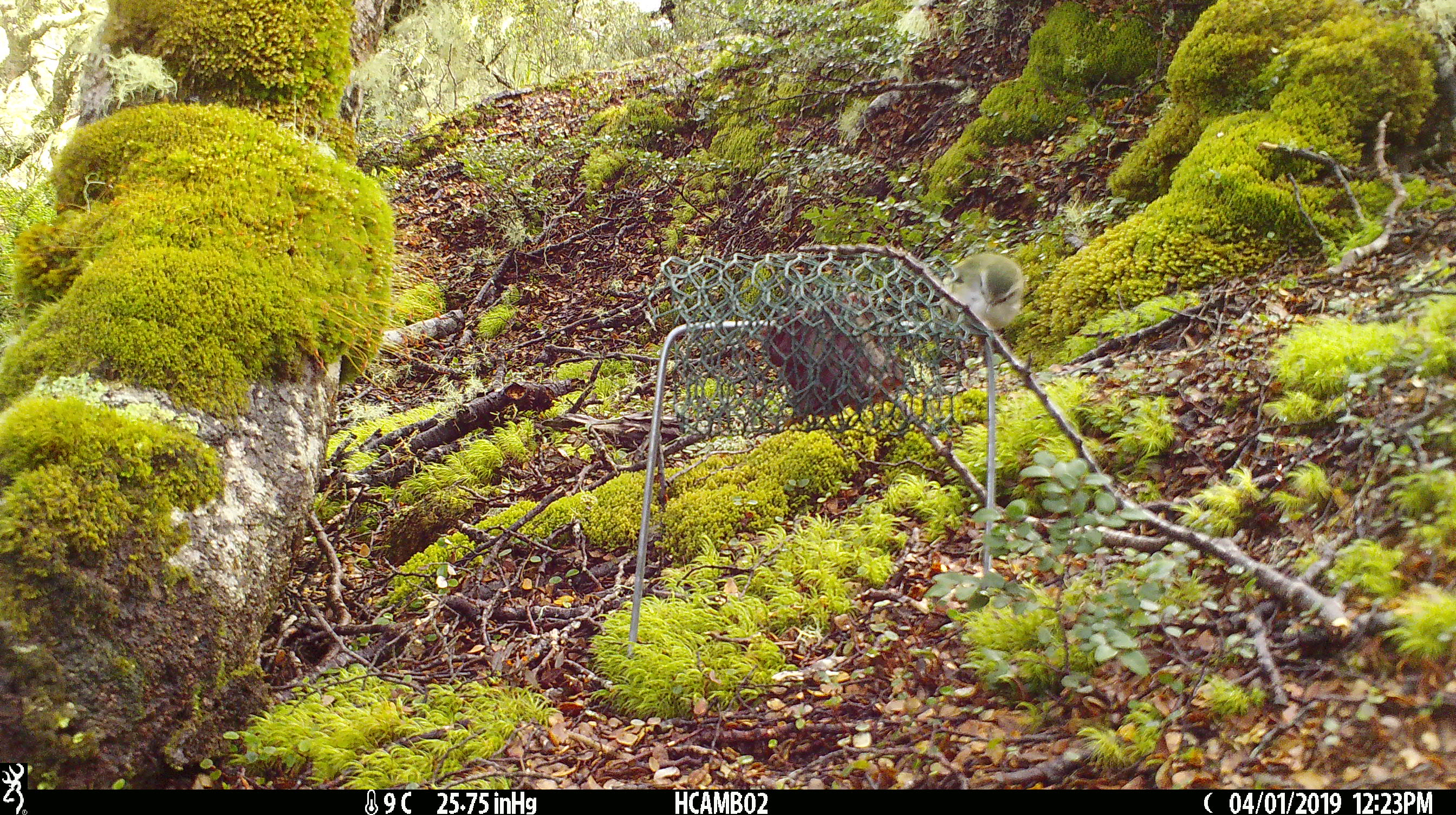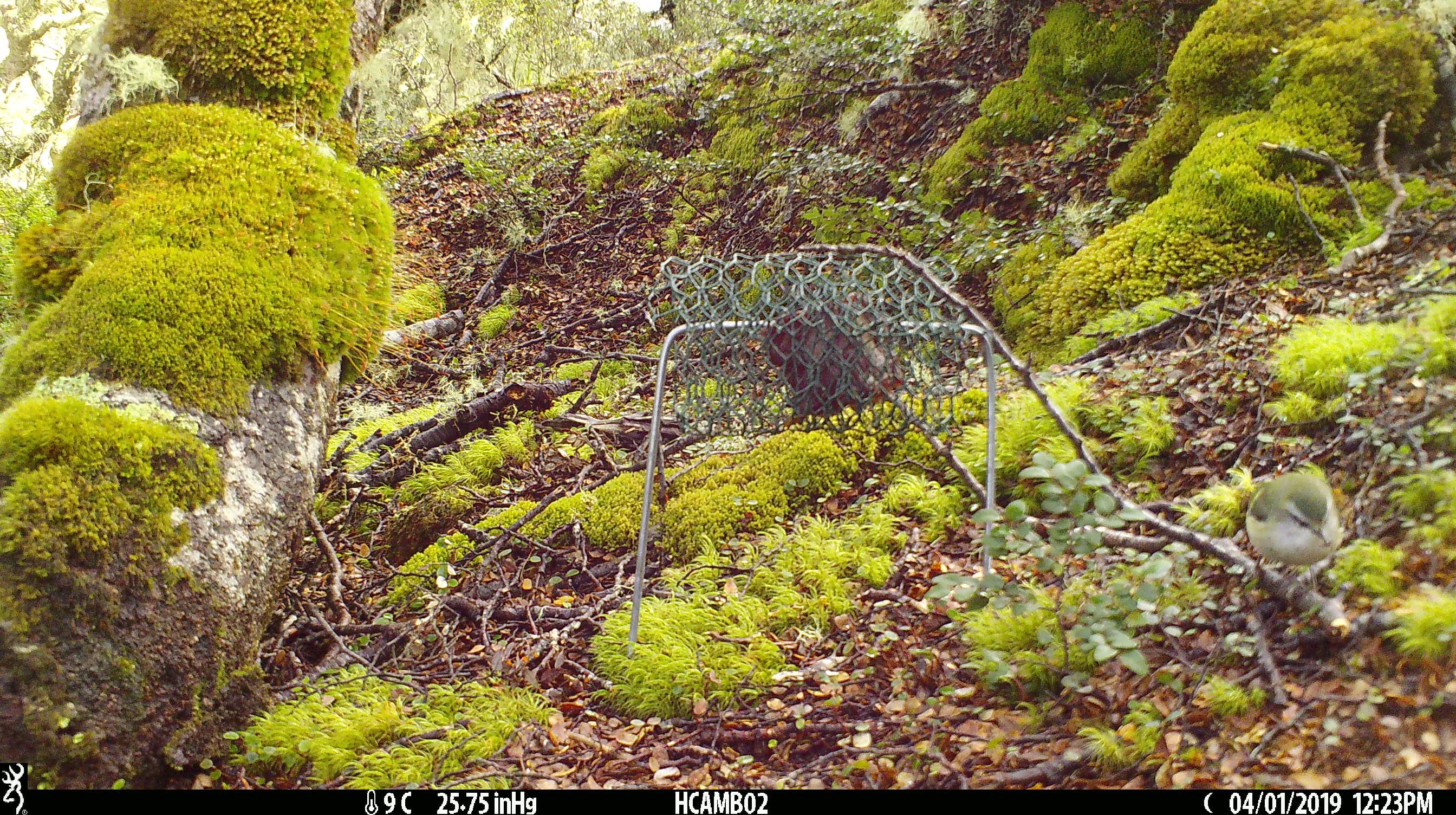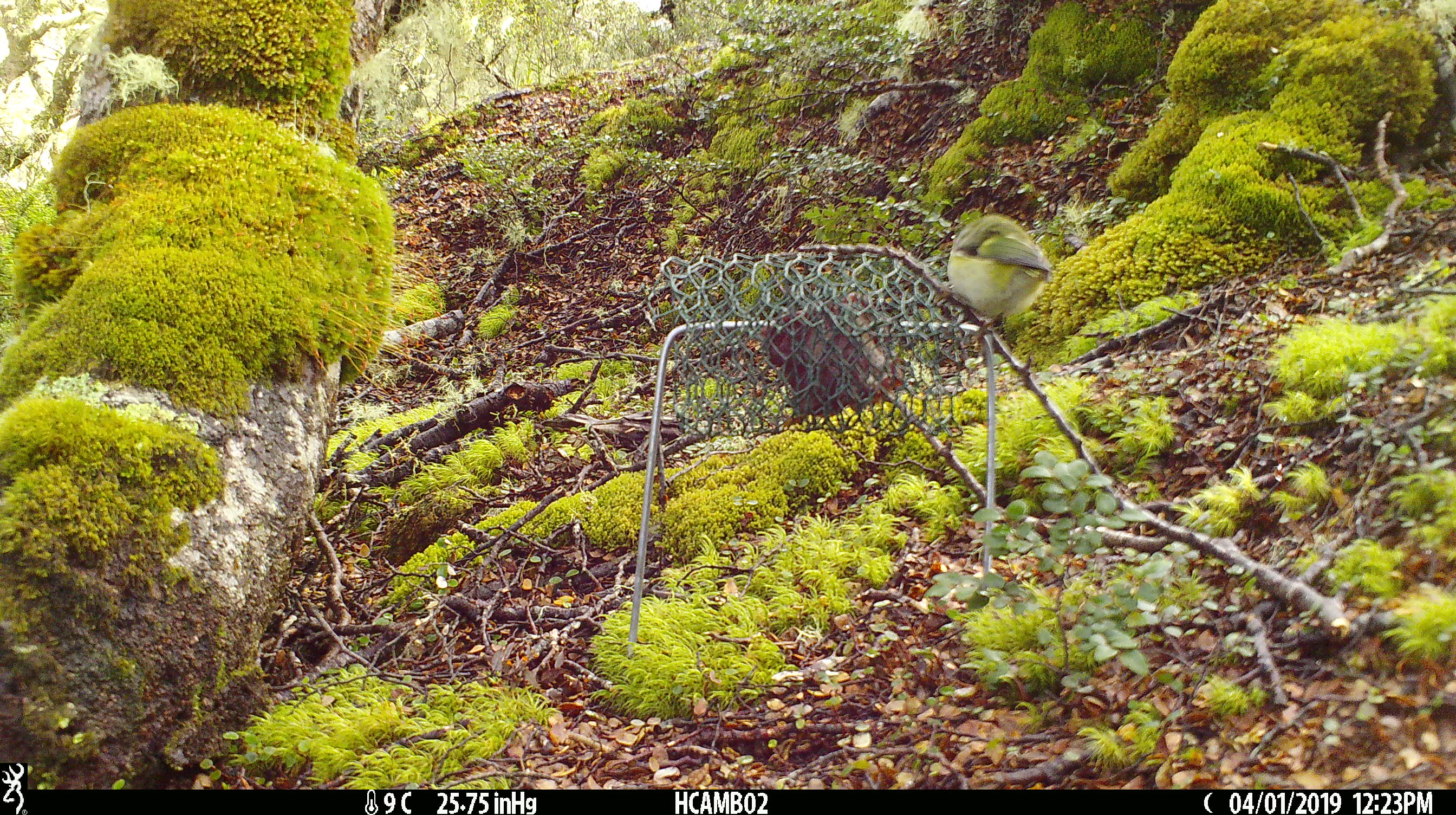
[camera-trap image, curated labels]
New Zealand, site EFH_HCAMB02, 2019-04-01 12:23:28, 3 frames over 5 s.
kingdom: Animalia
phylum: Chordata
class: Aves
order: Passeriformes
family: Acanthisittidae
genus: Acanthisitta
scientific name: Acanthisitta chloris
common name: rifleman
Rifleman (Acanthisitta chloris).